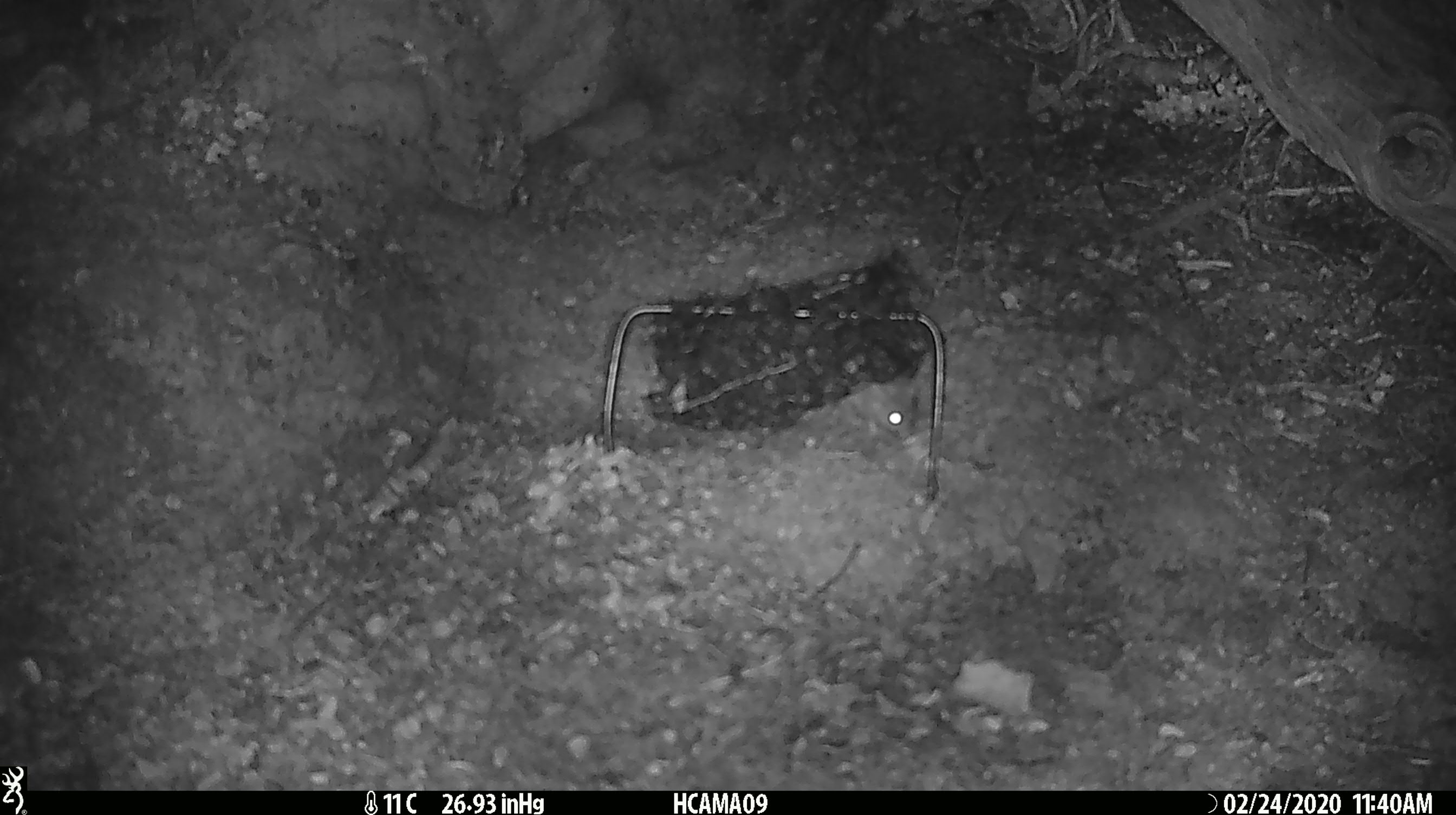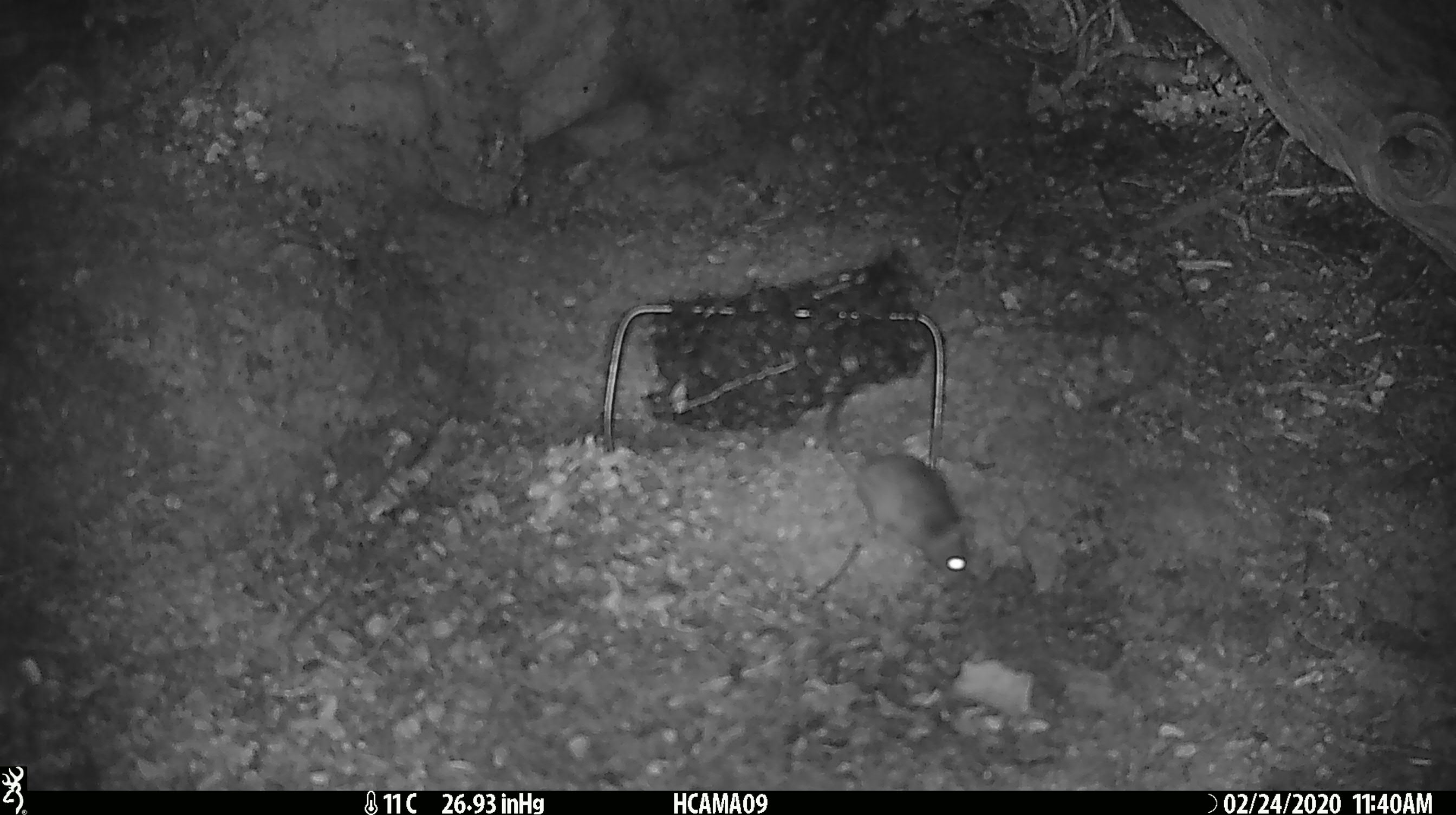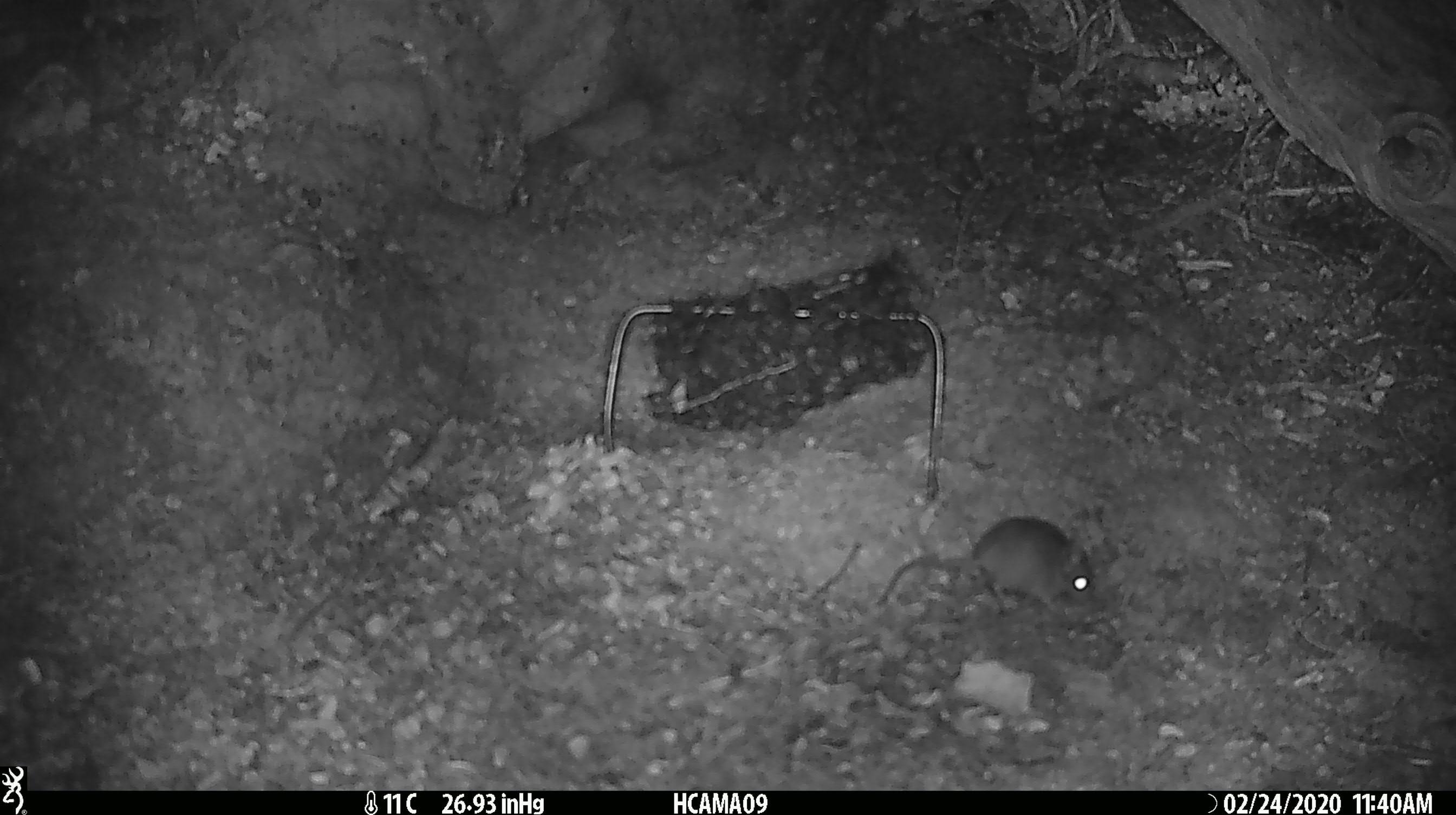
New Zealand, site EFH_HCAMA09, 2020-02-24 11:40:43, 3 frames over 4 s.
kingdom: Animalia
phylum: Chordata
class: Mammalia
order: Rodentia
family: Muridae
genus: Mus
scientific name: Mus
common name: mouse